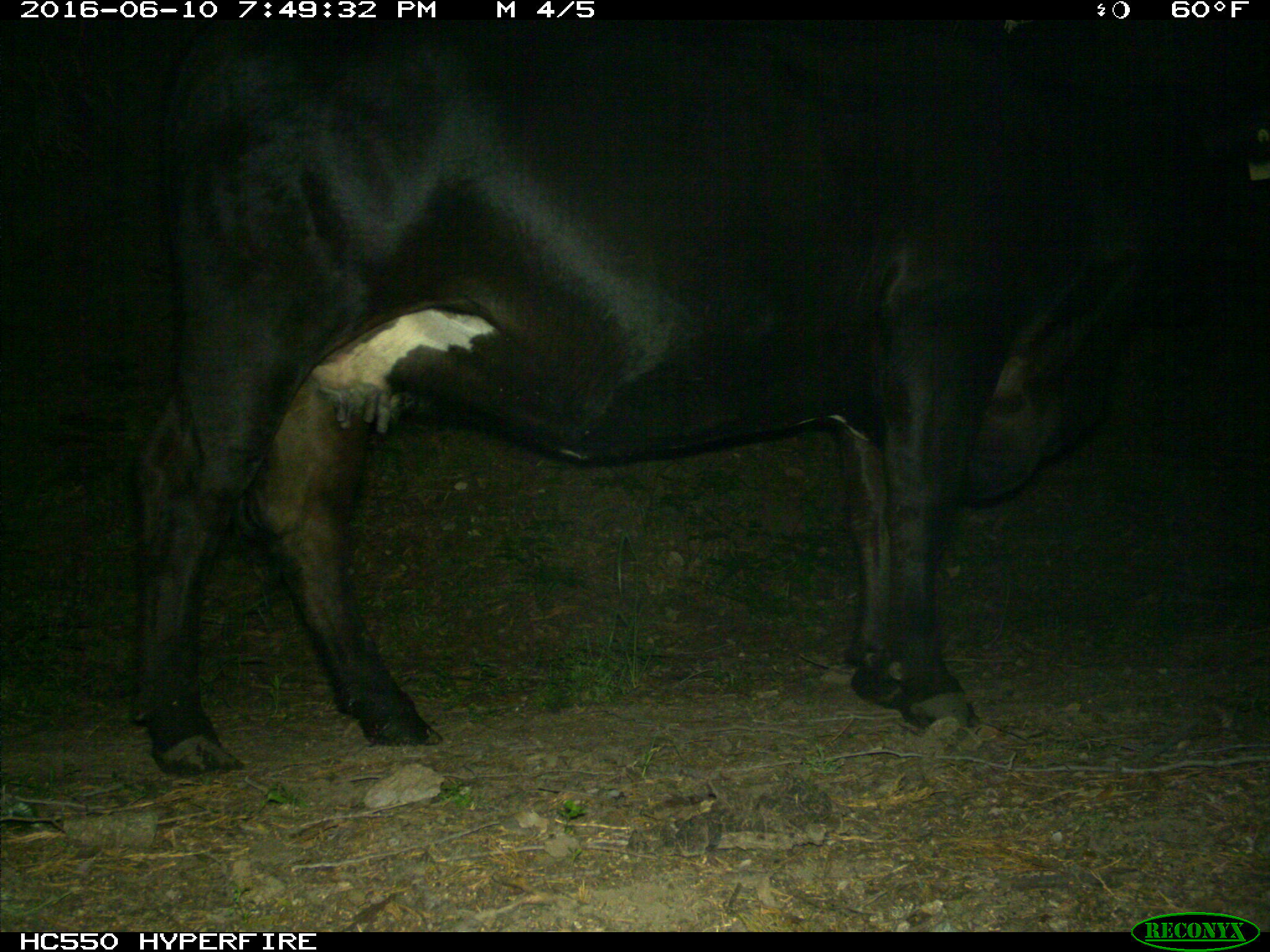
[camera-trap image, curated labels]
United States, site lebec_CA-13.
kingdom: Animalia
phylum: Chordata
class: Mammalia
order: Artiodactyla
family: Bovidae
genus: Bos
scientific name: Bos taurus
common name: domestic cow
Bos taurus (domestic cow).